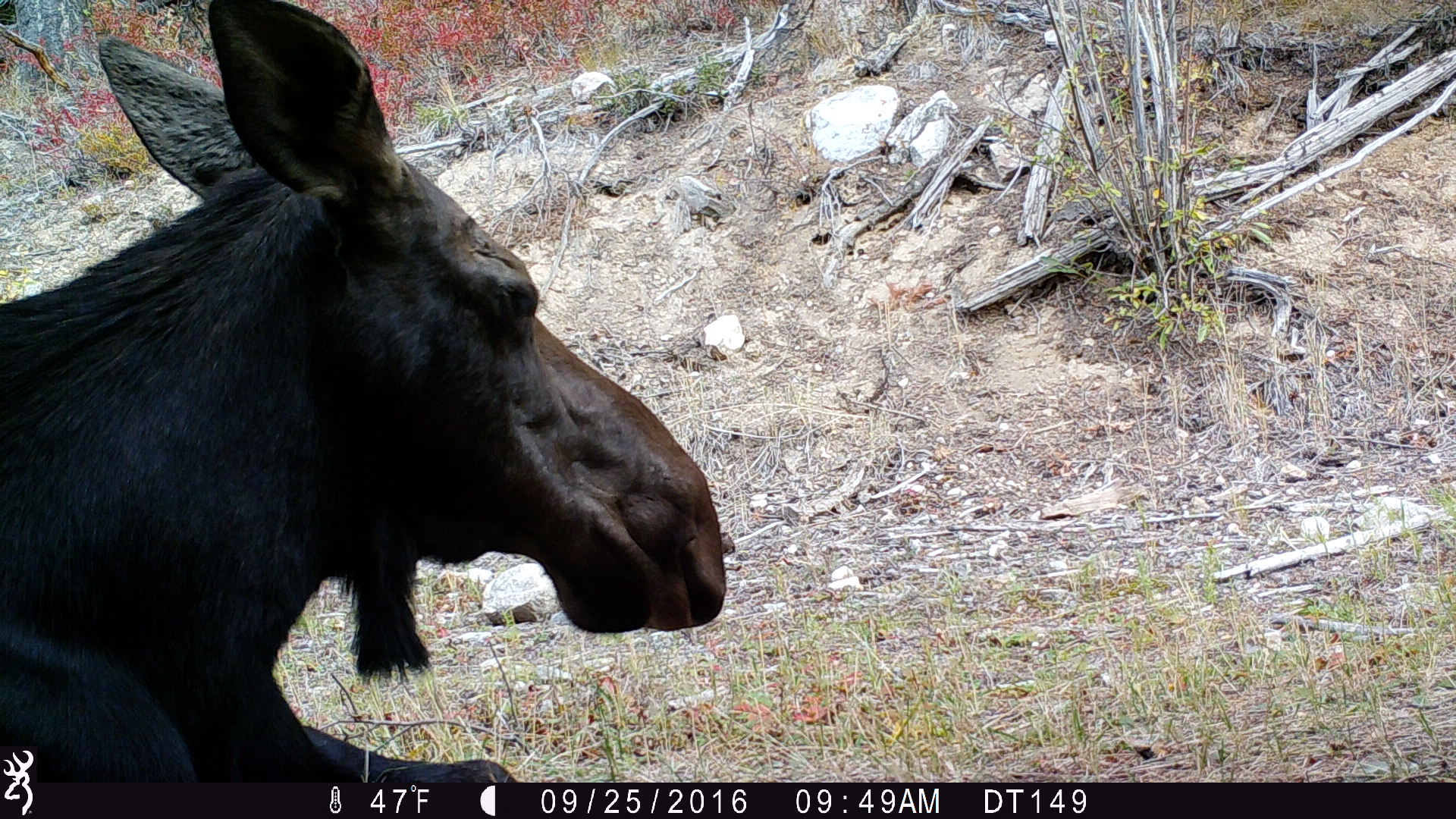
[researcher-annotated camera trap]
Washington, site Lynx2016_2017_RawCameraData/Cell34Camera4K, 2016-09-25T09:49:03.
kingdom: Animalia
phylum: Chordata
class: Mammalia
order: Artiodactyla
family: Cervidae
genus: Alces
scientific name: Alces alces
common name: moose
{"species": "Alces alces (moose)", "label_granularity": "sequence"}